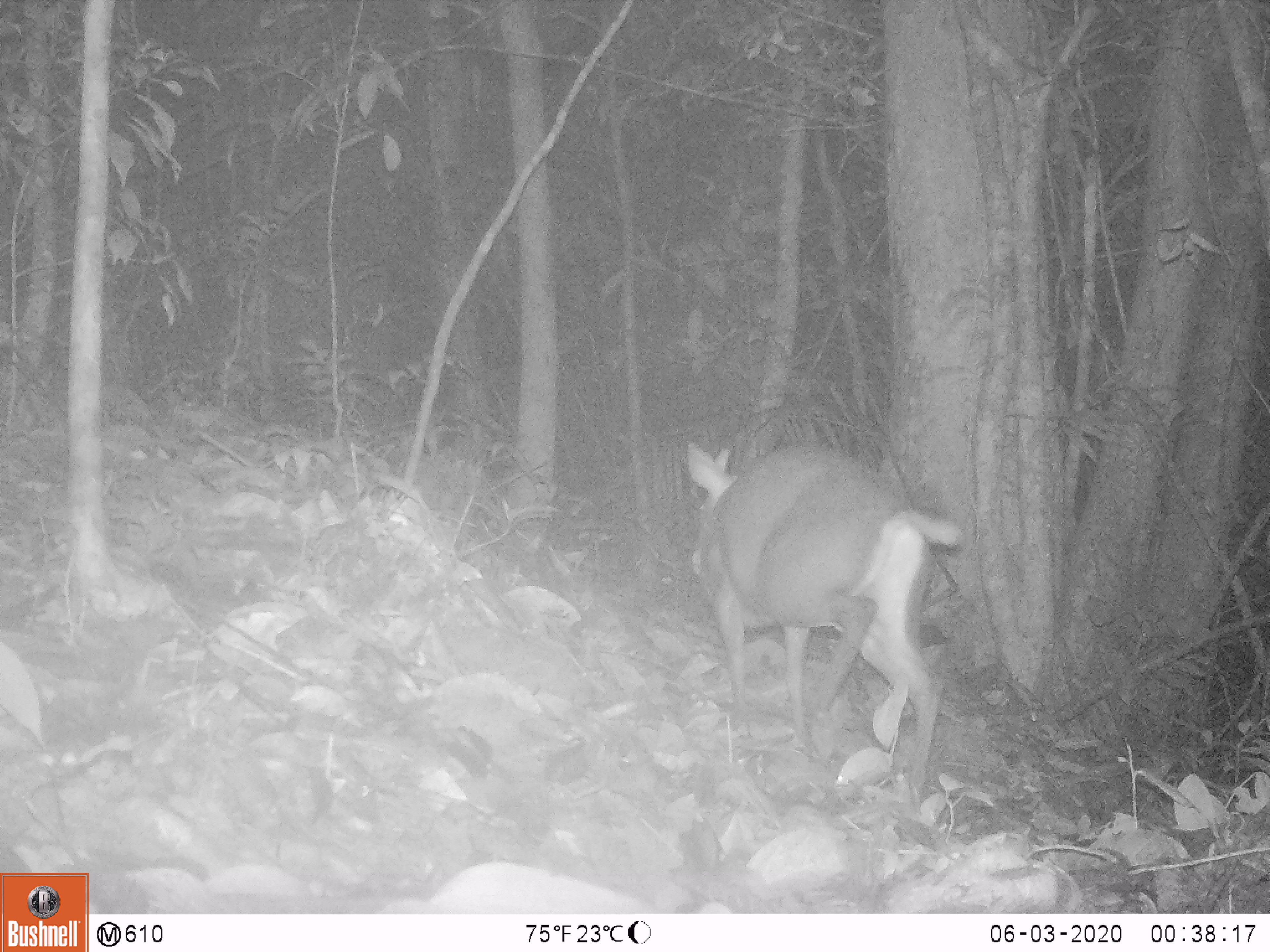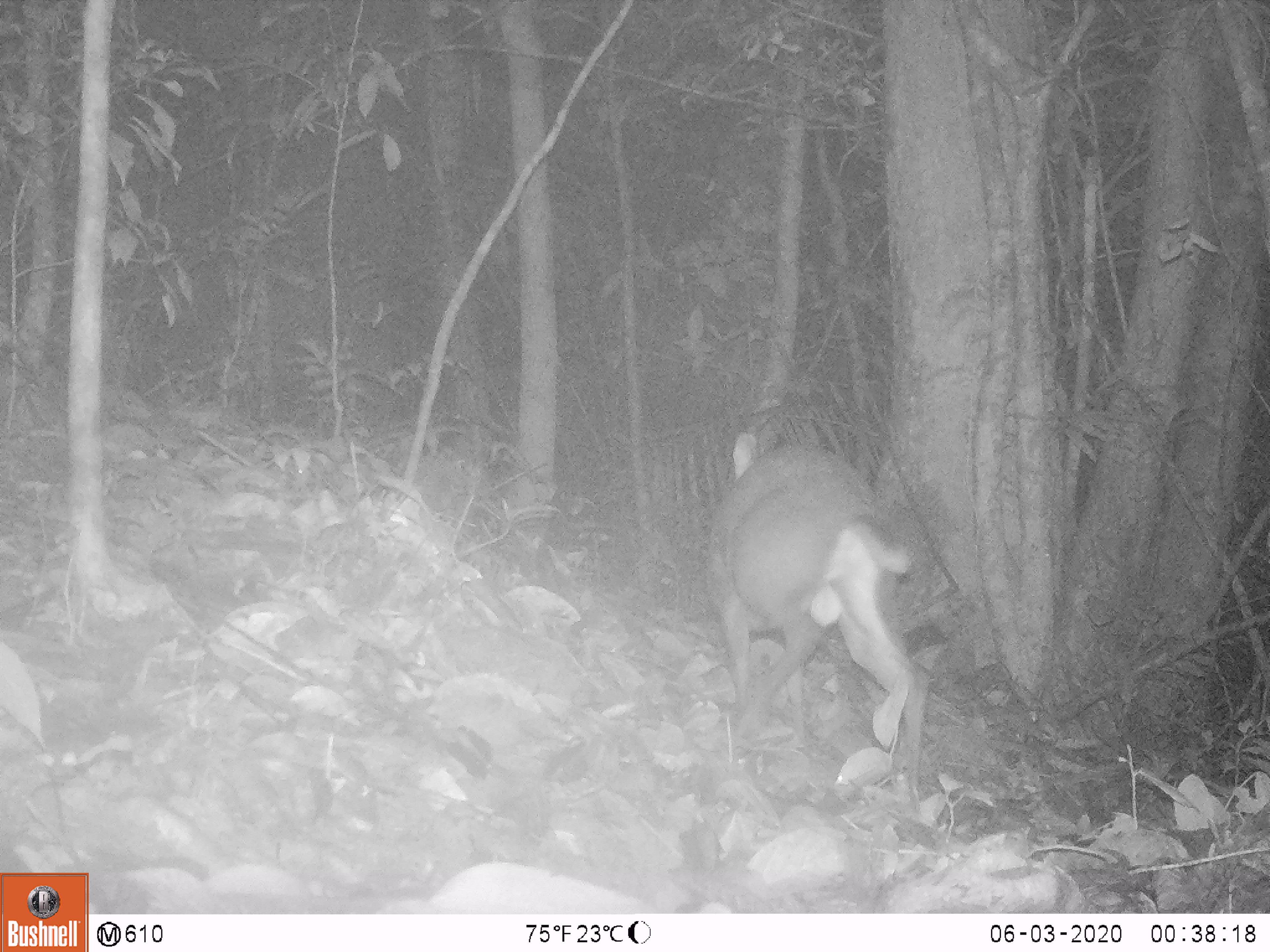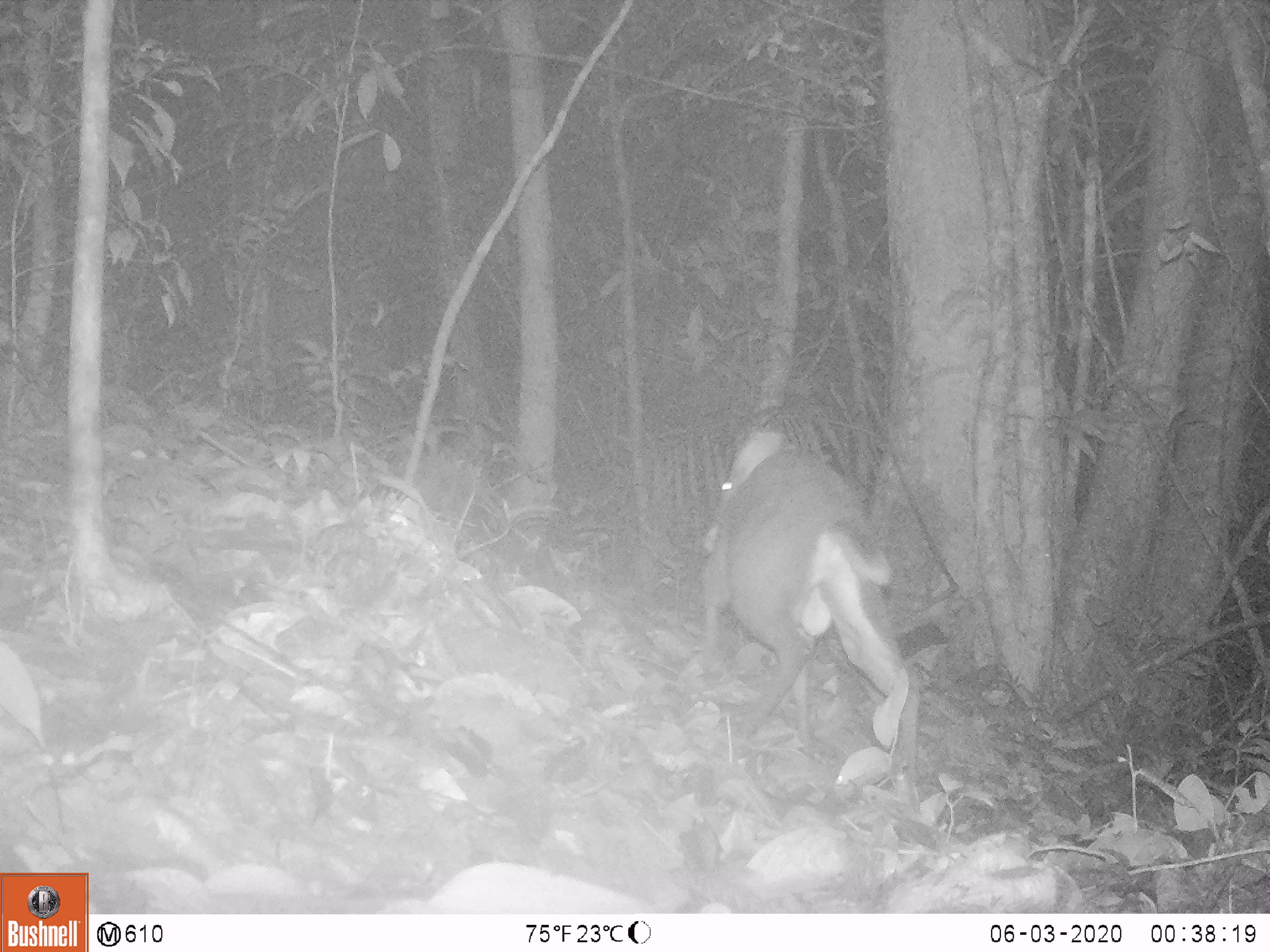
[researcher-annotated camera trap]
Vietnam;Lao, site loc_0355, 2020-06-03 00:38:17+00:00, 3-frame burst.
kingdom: Animalia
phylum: Chordata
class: Mammalia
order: Artiodactyla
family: Cervidae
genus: Muntiacus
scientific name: Muntiacus rooseveltorum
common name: roosevelt's muntjac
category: roosevelts muntjac group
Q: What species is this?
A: Roosevelts muntjac group (roosevelt's muntjac) (Muntiacus rooseveltorum).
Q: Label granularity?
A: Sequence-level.